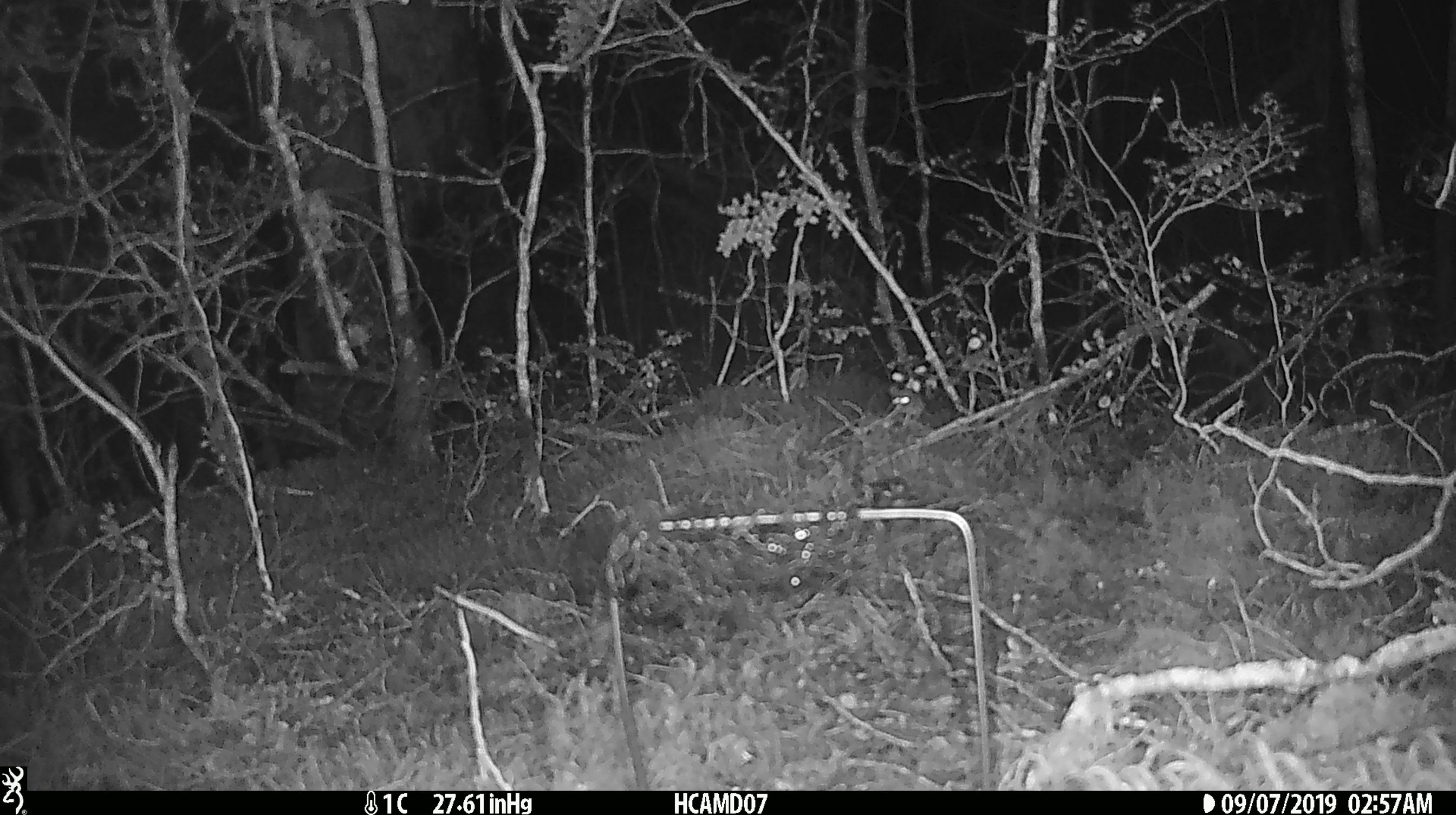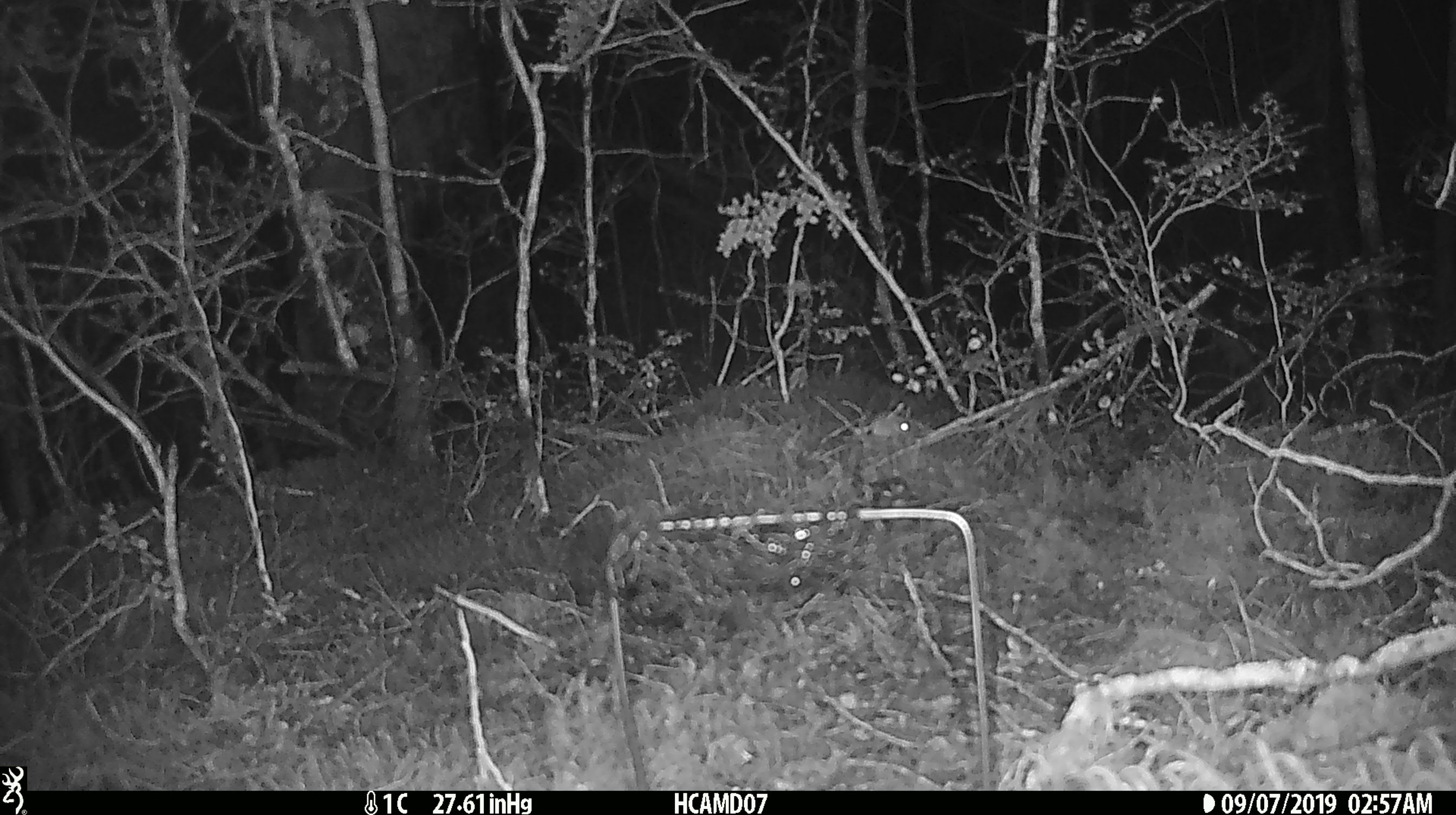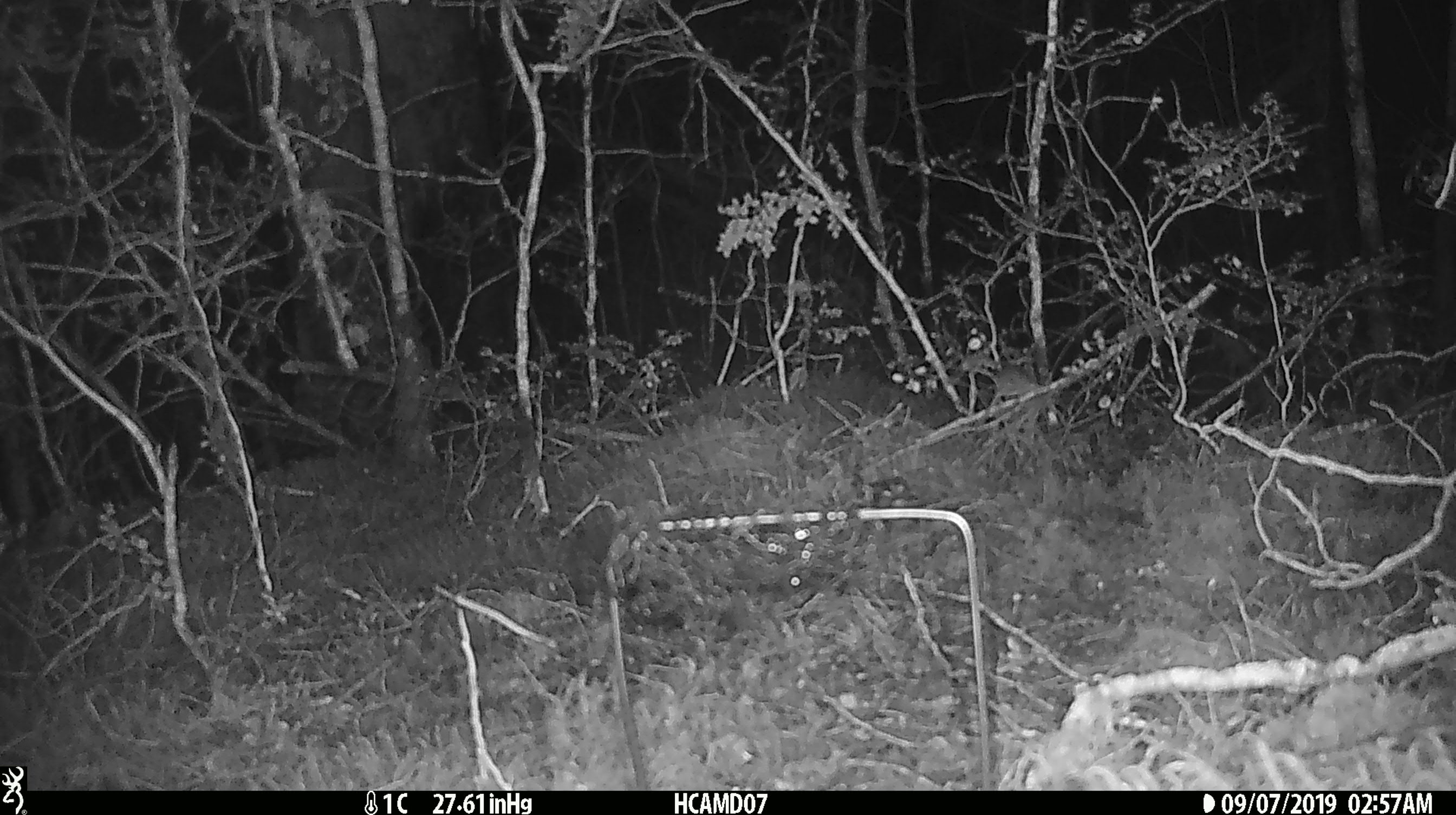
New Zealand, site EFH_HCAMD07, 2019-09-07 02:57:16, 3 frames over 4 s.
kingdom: Animalia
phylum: Chordata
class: Mammalia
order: Rodentia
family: Muridae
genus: Mus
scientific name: Mus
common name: mouse